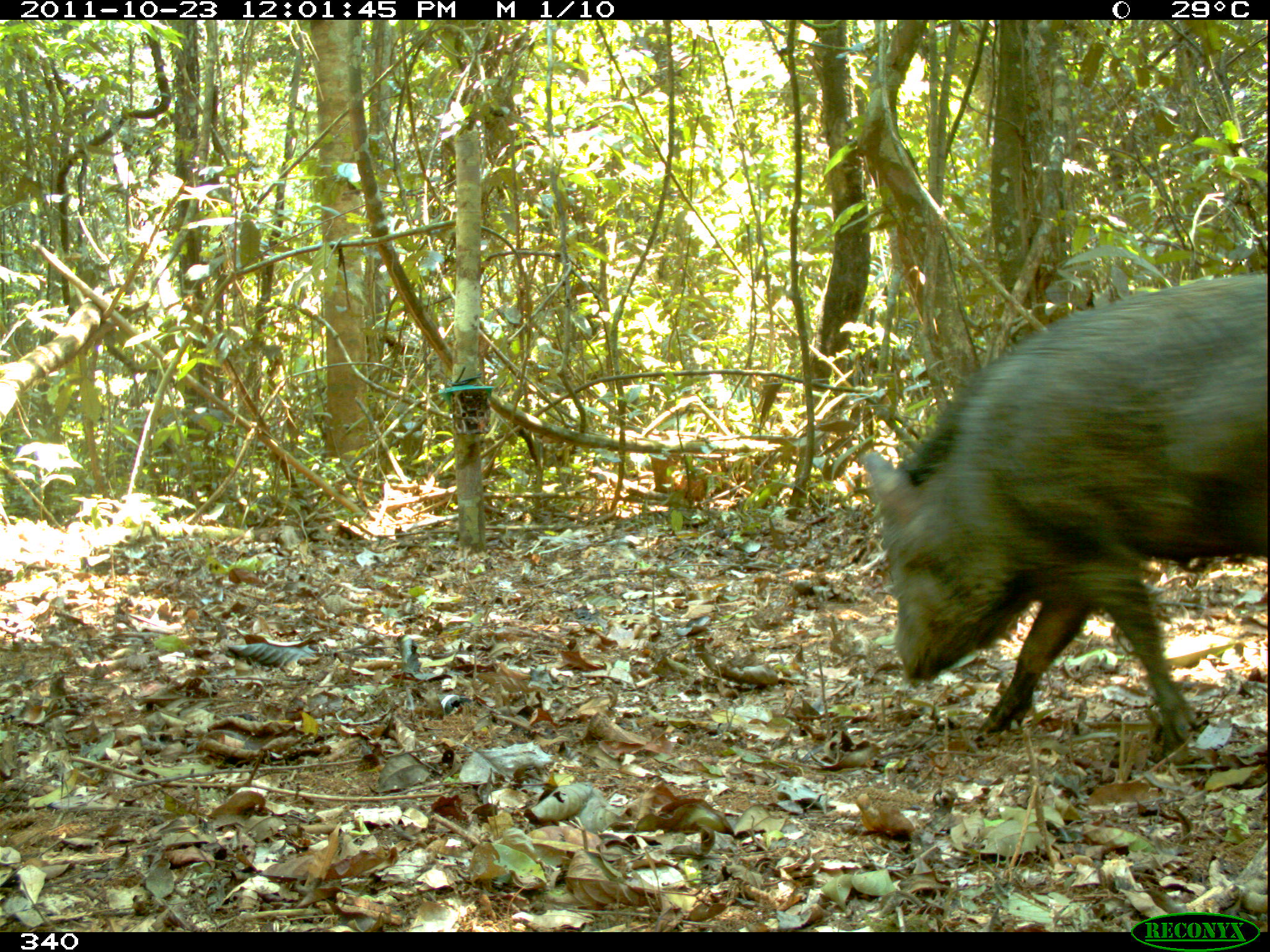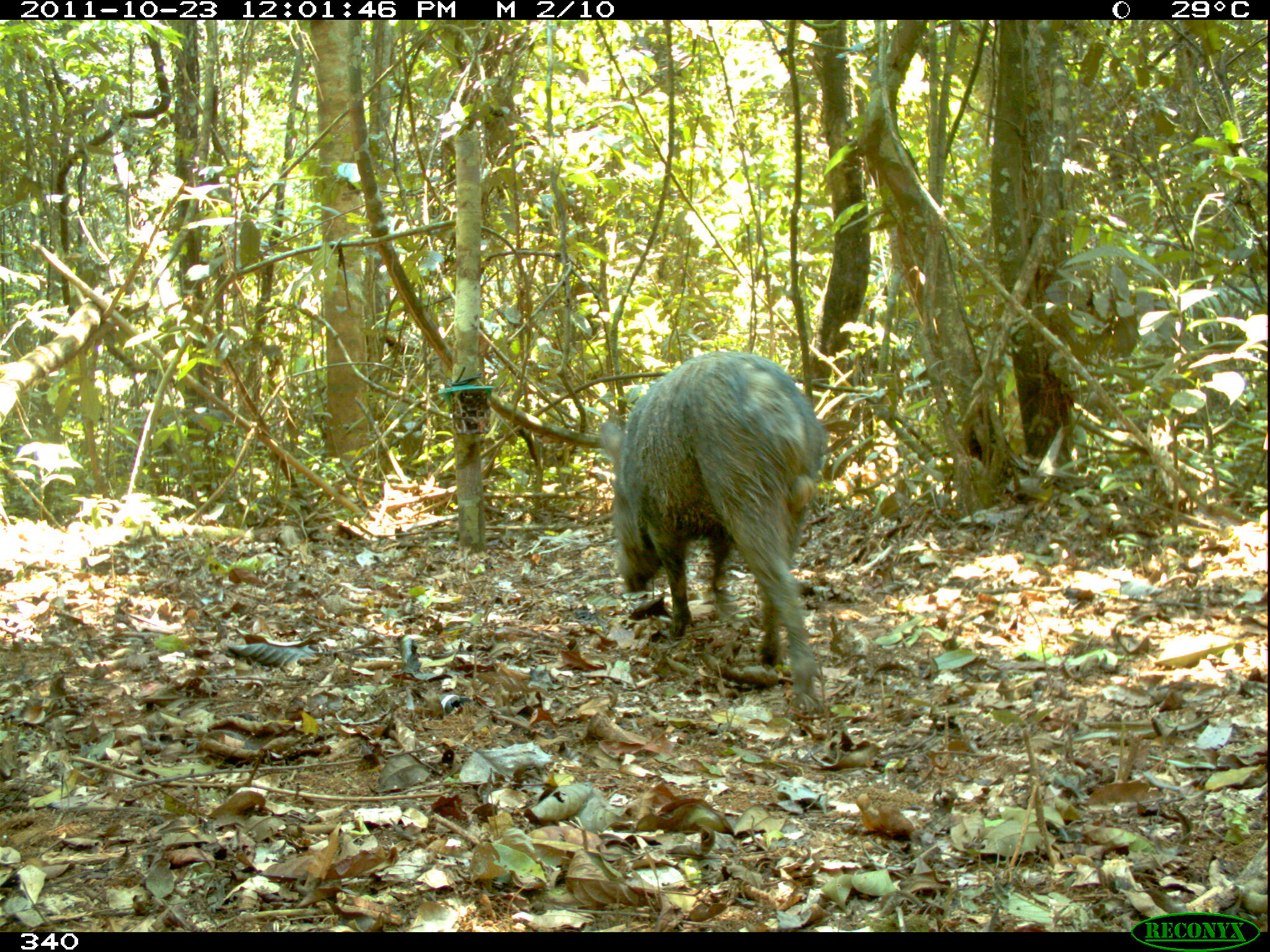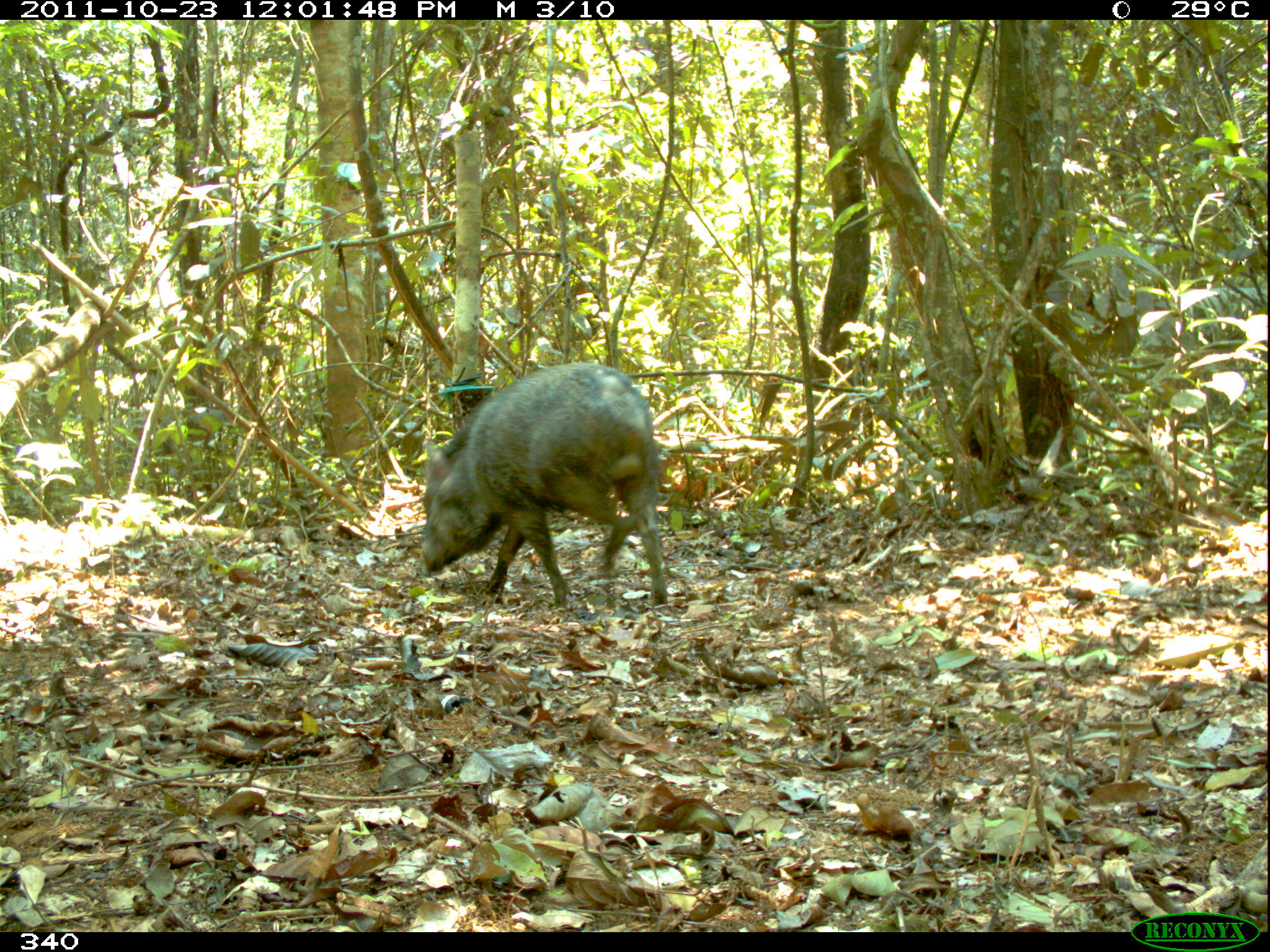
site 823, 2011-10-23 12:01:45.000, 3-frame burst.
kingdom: Animalia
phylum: Chordata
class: Mammalia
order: Artiodactyla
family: Tayassuidae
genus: Tayassu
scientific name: Tayassu pecari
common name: white-lipped peccary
Tayassu pecari (white-lipped peccary).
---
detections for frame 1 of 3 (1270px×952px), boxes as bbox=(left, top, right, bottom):
tayassu pecari: bbox=(863, 272, 1270, 761)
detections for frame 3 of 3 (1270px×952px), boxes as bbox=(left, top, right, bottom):
tayassu pecari: bbox=(420, 360, 668, 607)